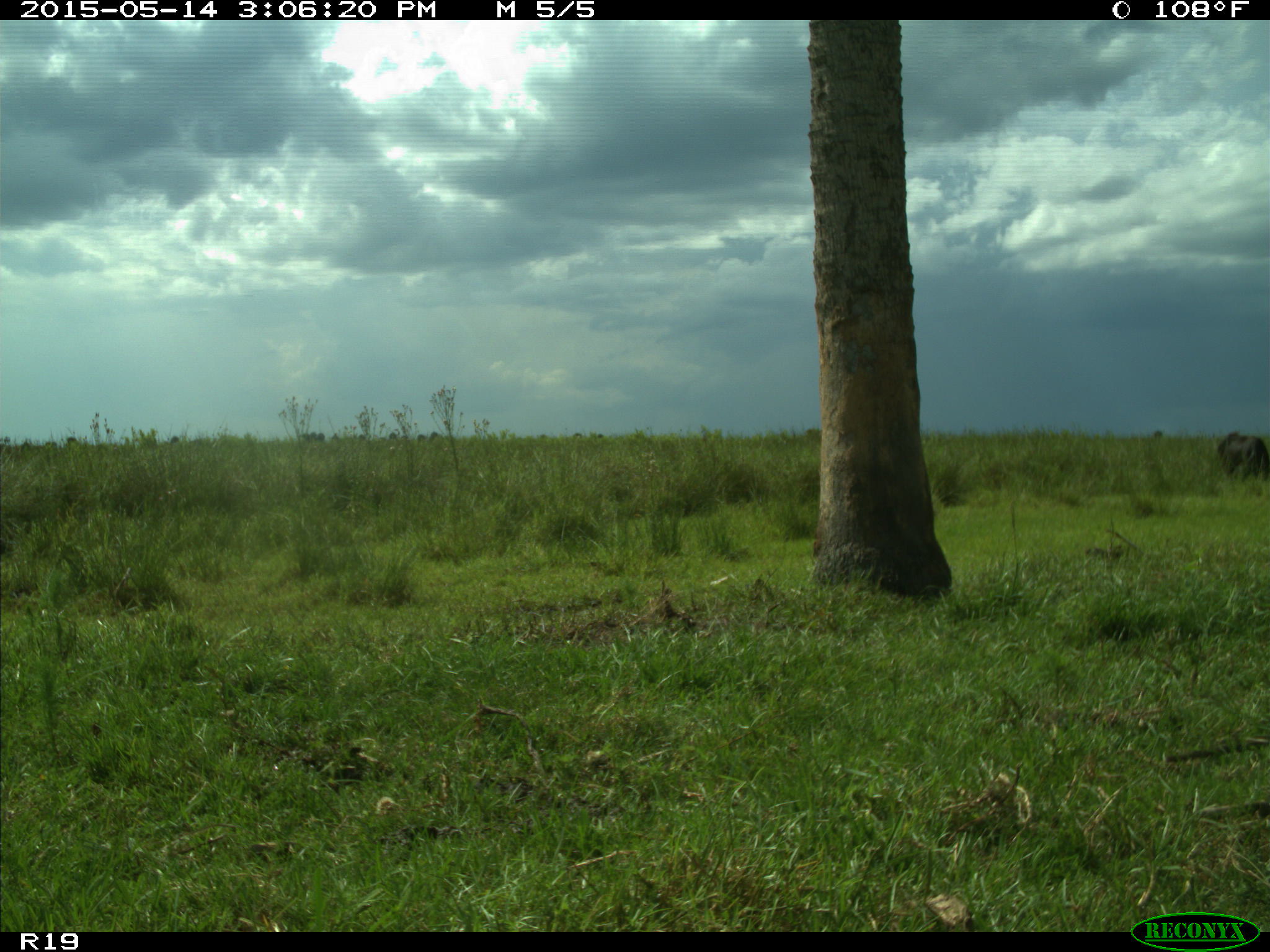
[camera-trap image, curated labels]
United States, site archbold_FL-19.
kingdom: Animalia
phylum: Chordata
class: Mammalia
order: Artiodactyla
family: Bovidae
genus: Bos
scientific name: Bos taurus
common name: domestic cow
Bos taurus (domestic cow).